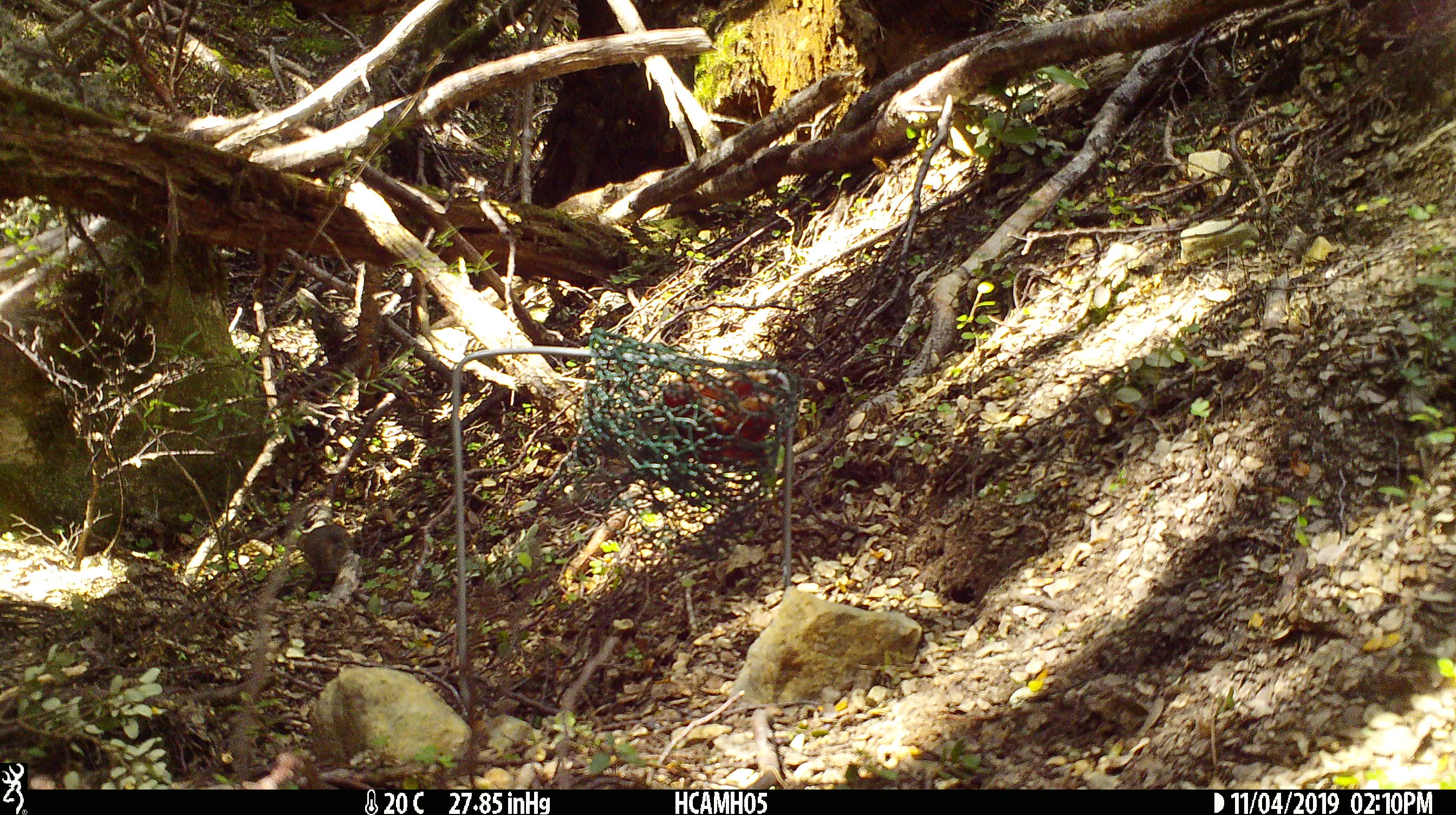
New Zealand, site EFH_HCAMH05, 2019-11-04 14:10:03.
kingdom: Animalia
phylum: Chordata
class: Mammalia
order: Rodentia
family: Muridae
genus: Mus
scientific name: Mus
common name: mouse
Mouse (Mus).